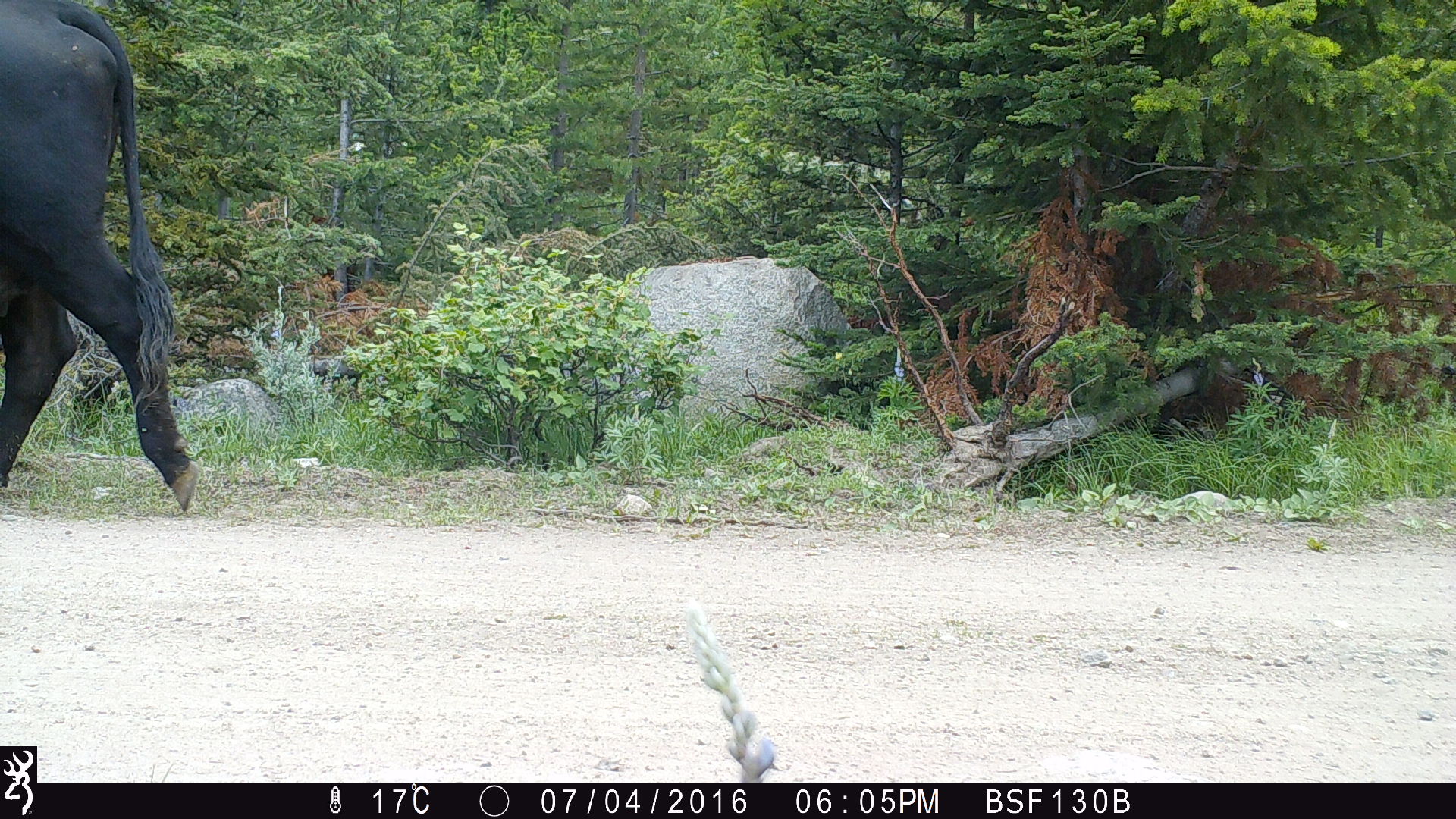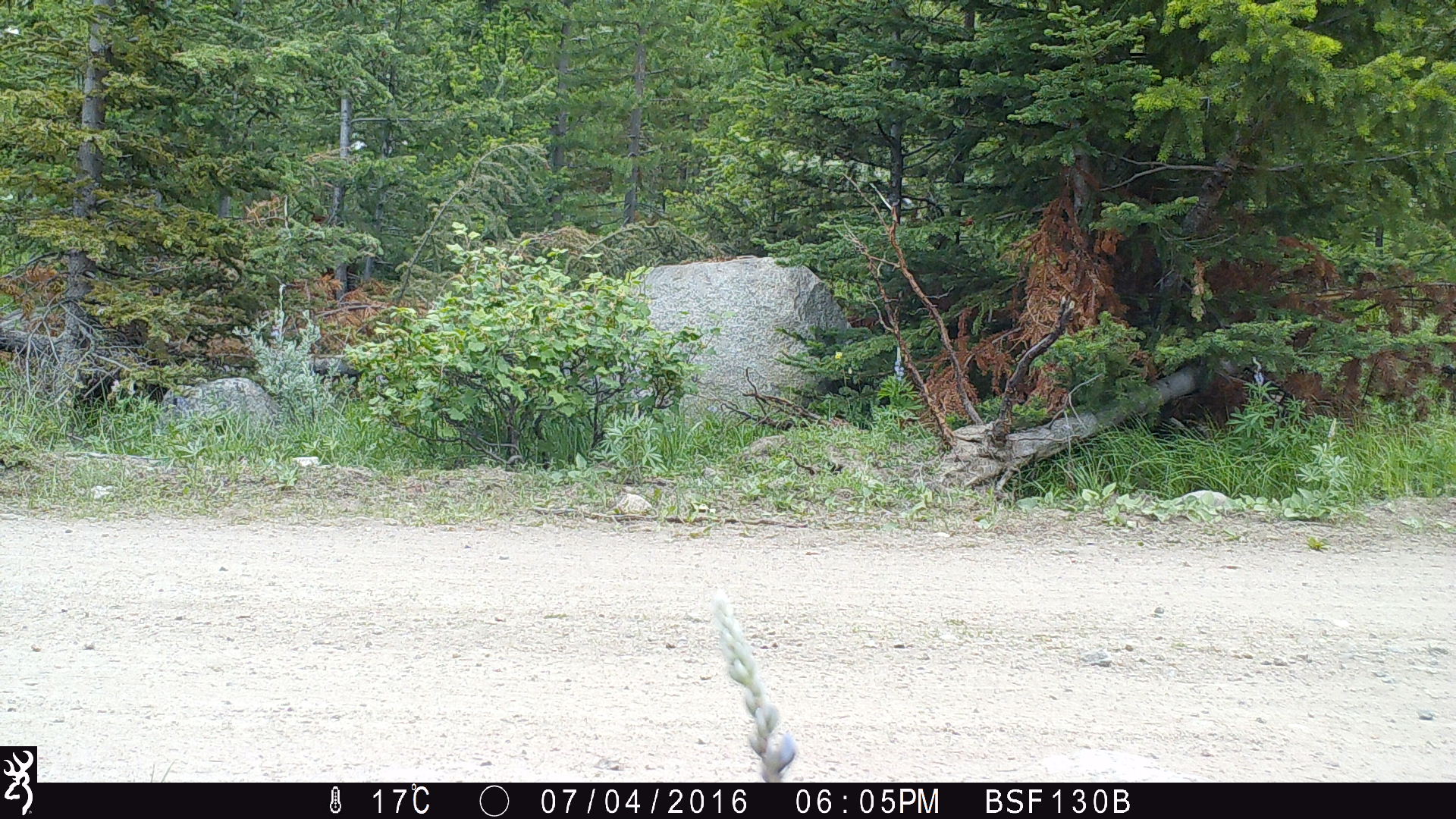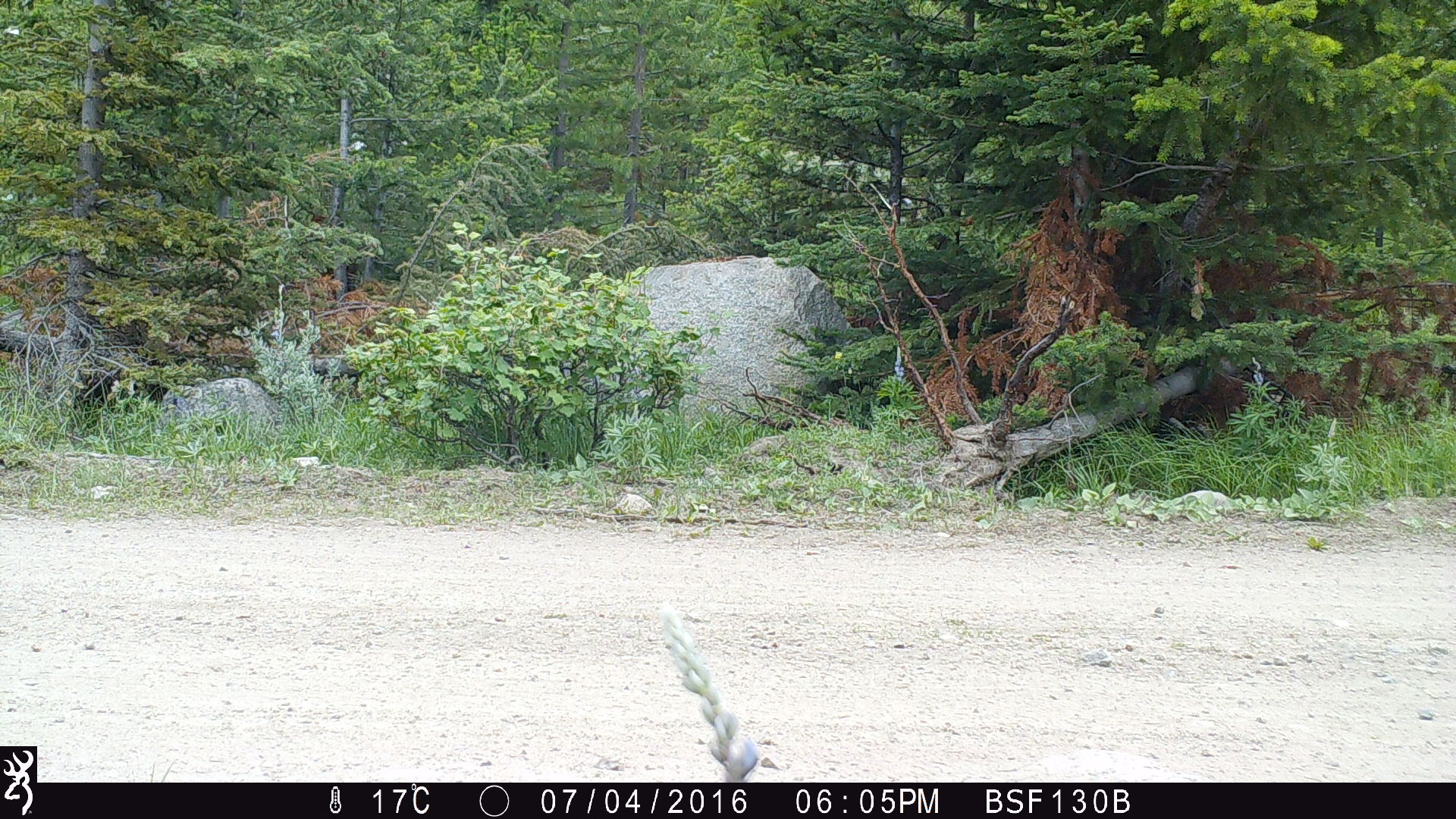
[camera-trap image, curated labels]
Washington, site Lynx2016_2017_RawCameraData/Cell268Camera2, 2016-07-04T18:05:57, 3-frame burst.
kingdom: Animalia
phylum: Chordata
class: Mammalia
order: Artiodactyla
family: Bovidae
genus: Bos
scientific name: Bos taurus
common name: domestic cattle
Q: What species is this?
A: Domestic cattle (Bos taurus).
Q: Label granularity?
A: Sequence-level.